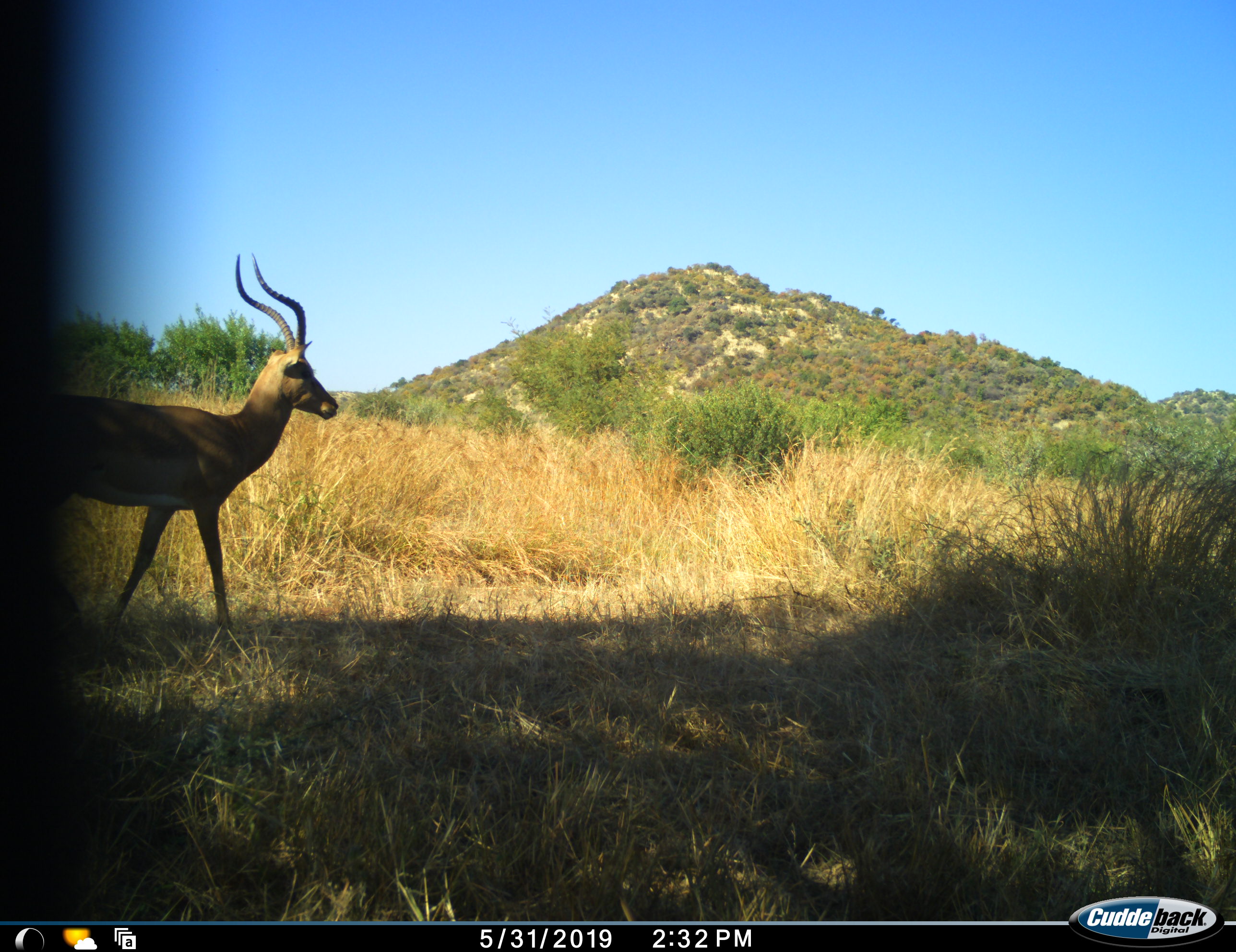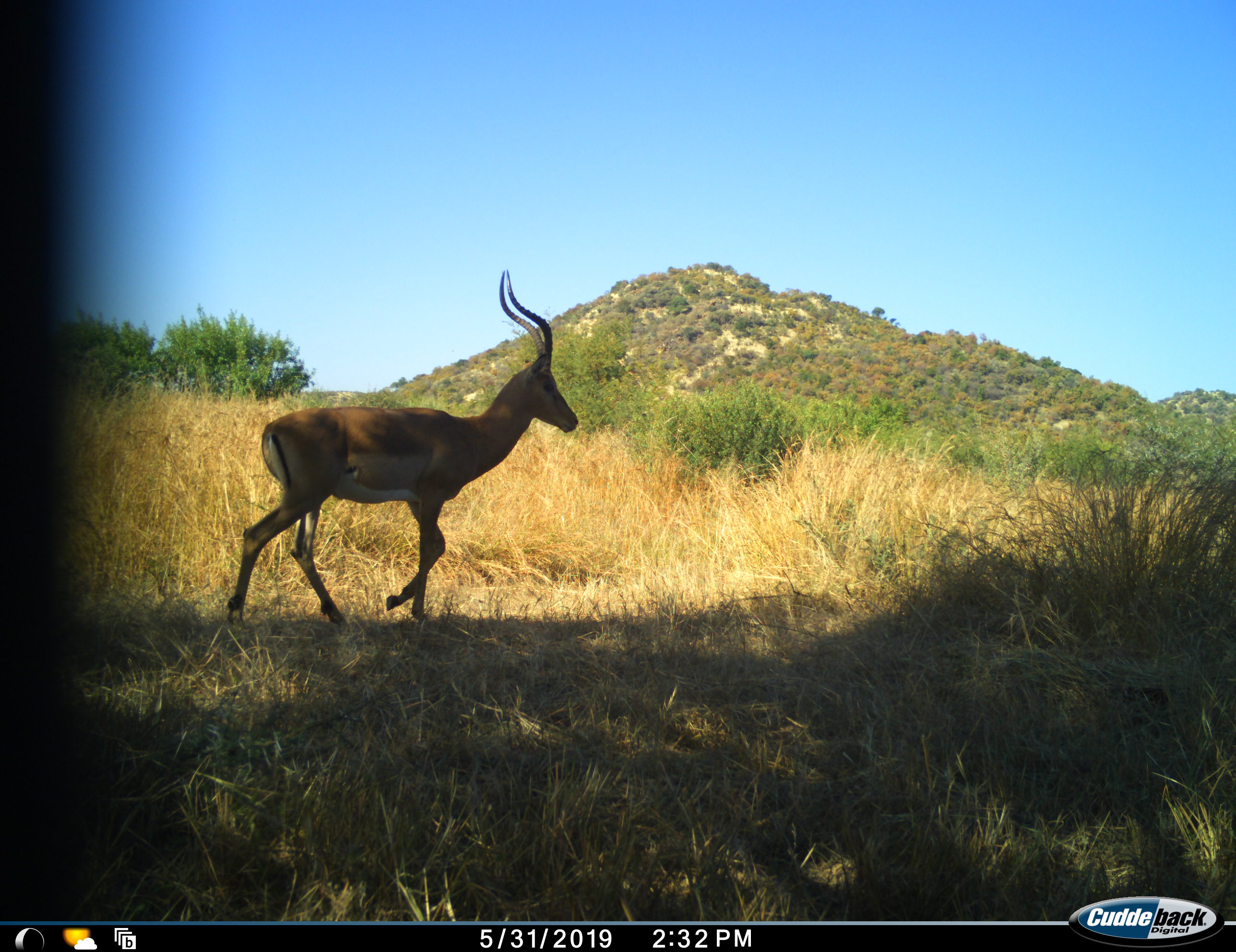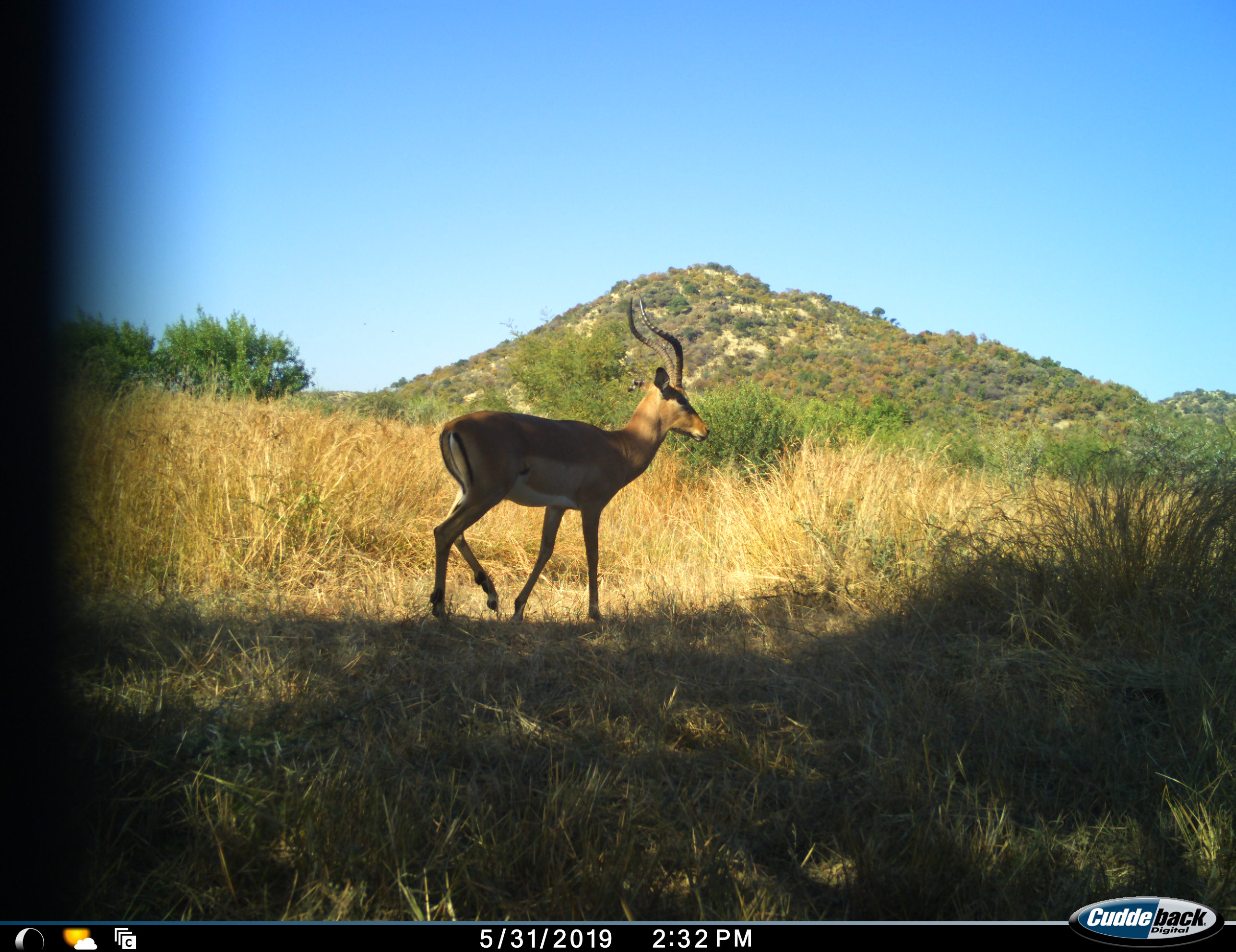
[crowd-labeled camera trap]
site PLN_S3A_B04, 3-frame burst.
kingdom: Animalia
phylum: Chordata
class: Mammalia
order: Artiodactyla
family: Bovidae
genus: Aepyceros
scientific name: Aepyceros melampus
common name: impala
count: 1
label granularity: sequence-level